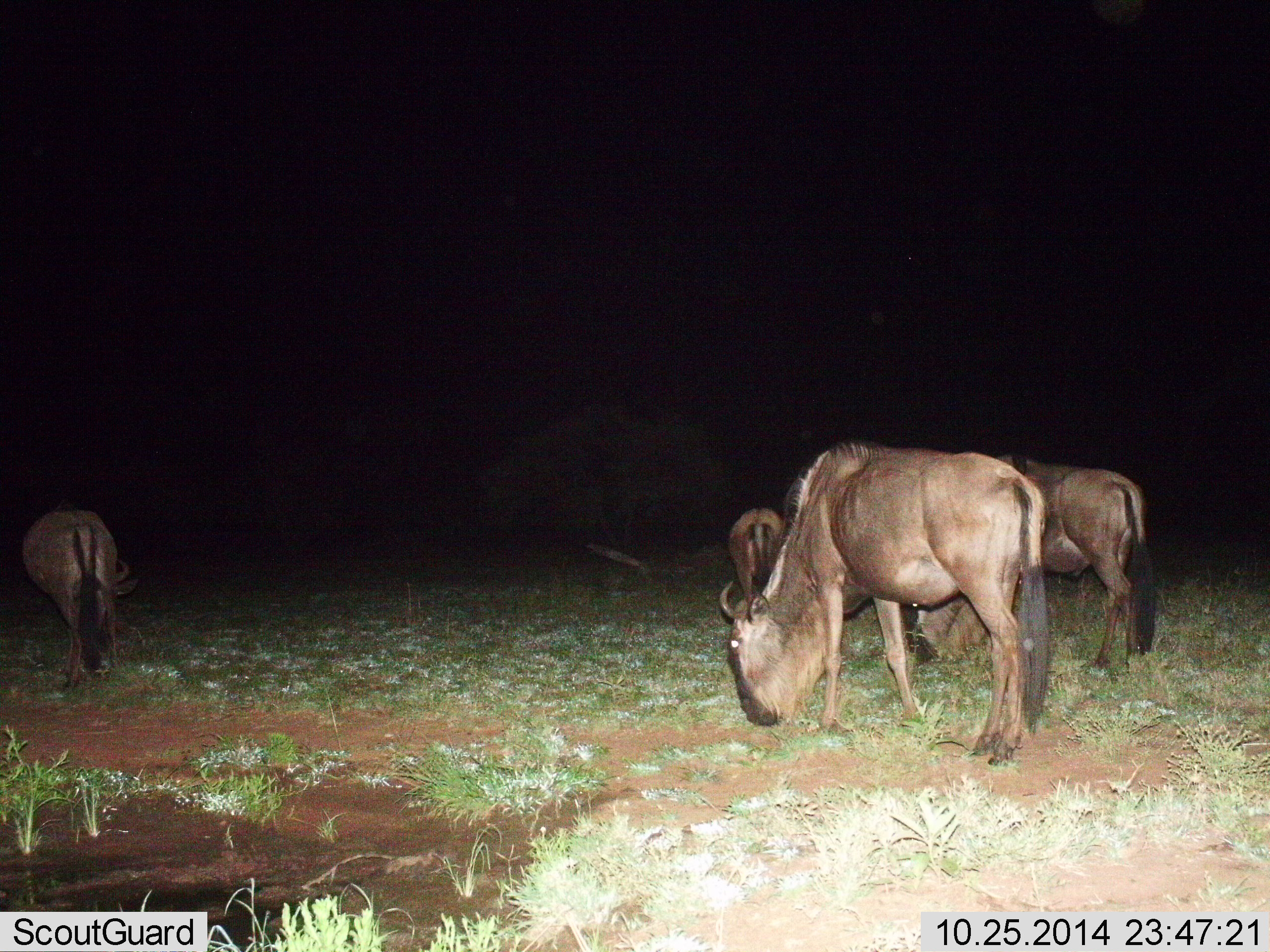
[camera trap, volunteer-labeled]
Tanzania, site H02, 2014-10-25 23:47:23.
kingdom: Animalia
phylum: Chordata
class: Mammalia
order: Artiodactyla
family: Bovidae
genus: Connochaetes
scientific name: Connochaetes taurinus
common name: blue wildebeest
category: wildebeest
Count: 4.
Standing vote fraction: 10%.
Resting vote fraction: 0%.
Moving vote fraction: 0%.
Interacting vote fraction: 0%.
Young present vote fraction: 0%.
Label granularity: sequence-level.